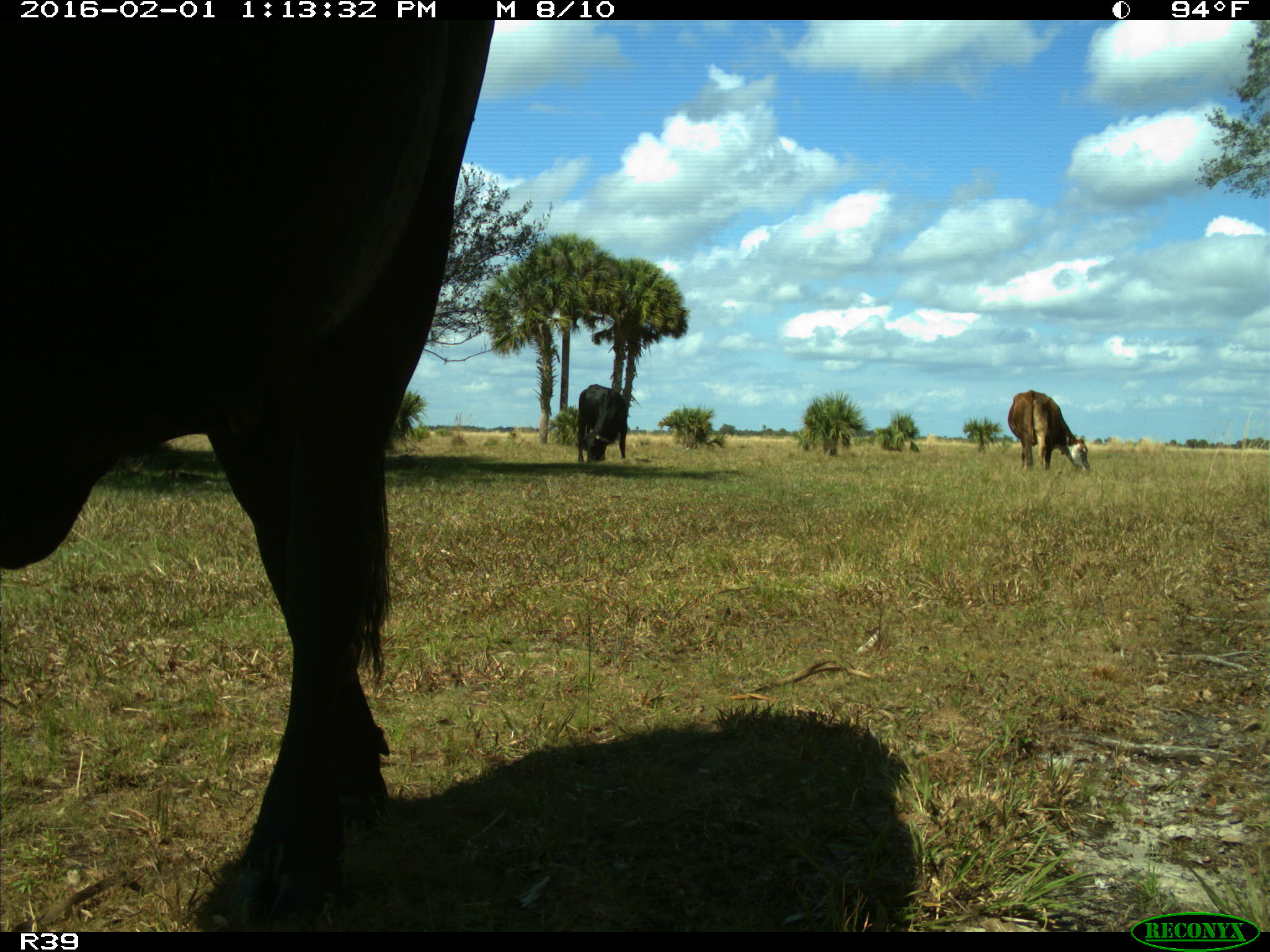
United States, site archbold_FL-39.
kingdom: Animalia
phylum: Chordata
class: Mammalia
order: Artiodactyla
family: Bovidae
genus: Bos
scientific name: Bos taurus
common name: domestic cow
Bos taurus (domestic cow).